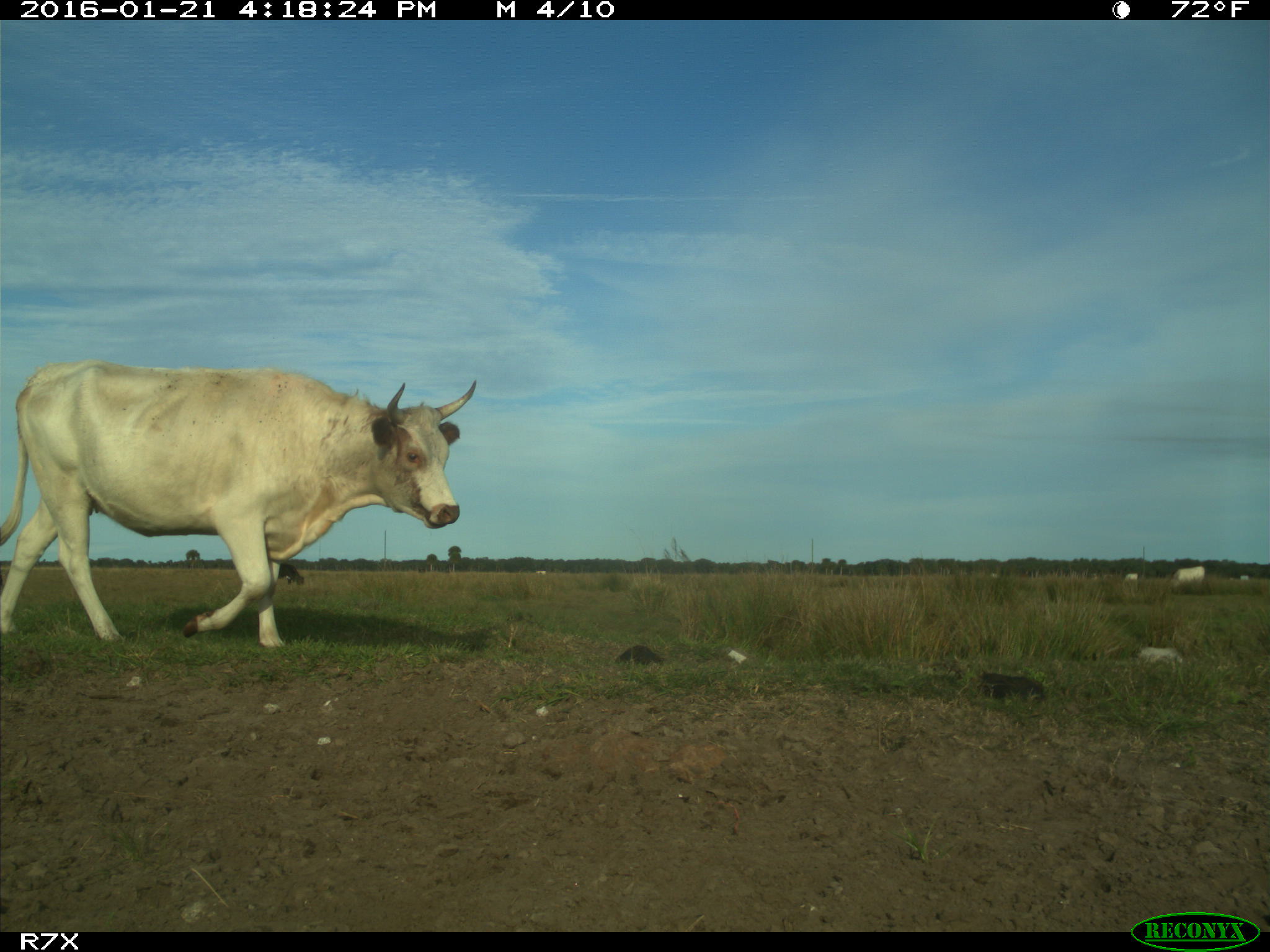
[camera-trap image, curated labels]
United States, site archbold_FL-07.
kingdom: Animalia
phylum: Chordata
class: Mammalia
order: Artiodactyla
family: Bovidae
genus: Bos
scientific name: Bos taurus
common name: domestic cow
Bos taurus (domestic cow).